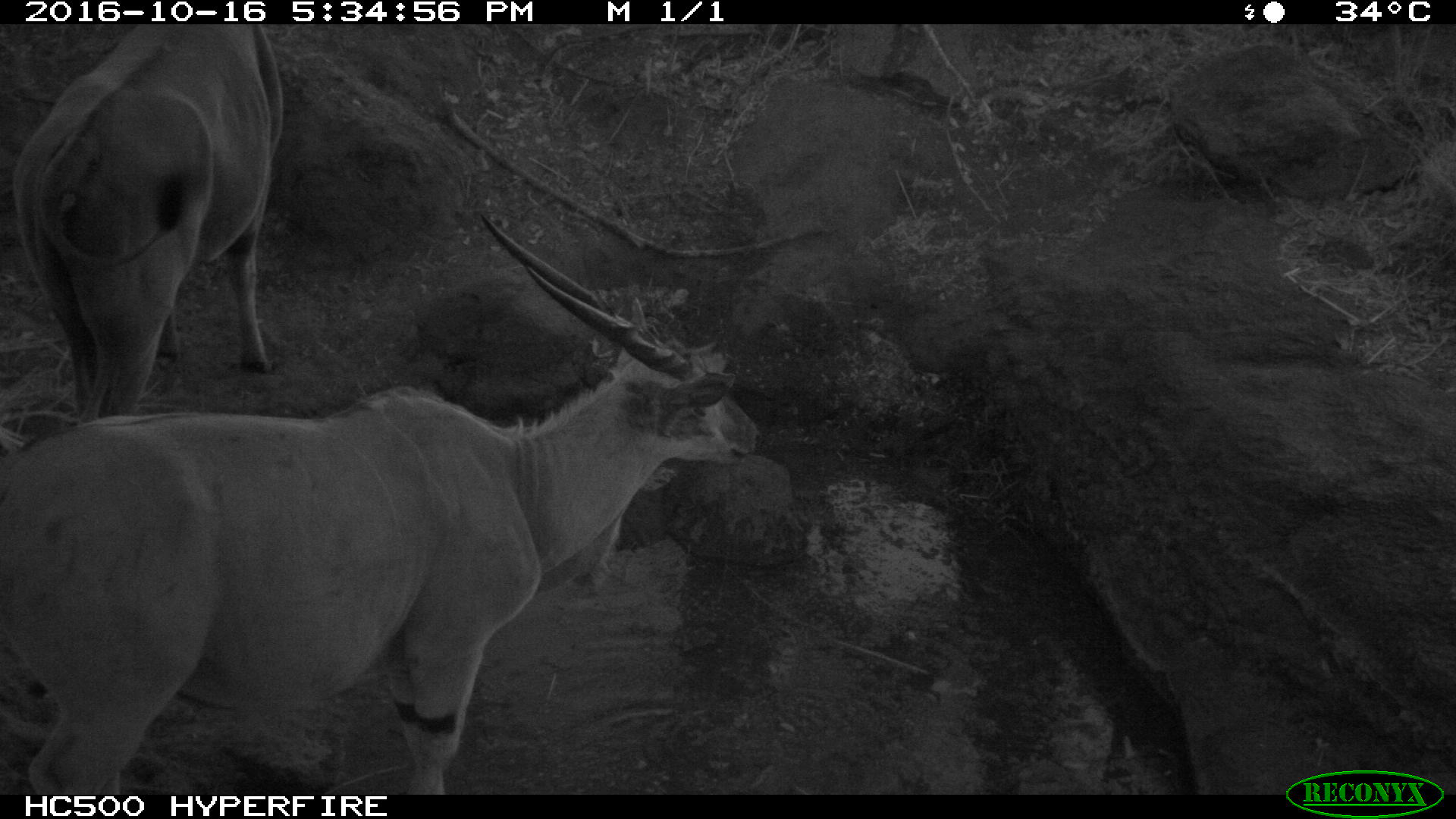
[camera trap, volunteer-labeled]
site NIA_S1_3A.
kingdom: Animalia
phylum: Chordata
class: Mammalia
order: Artiodactyla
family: Bovidae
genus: Tragelaphus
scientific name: Tragelaphus oryx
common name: eland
Eland (Tragelaphus oryx), count 2. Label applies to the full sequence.